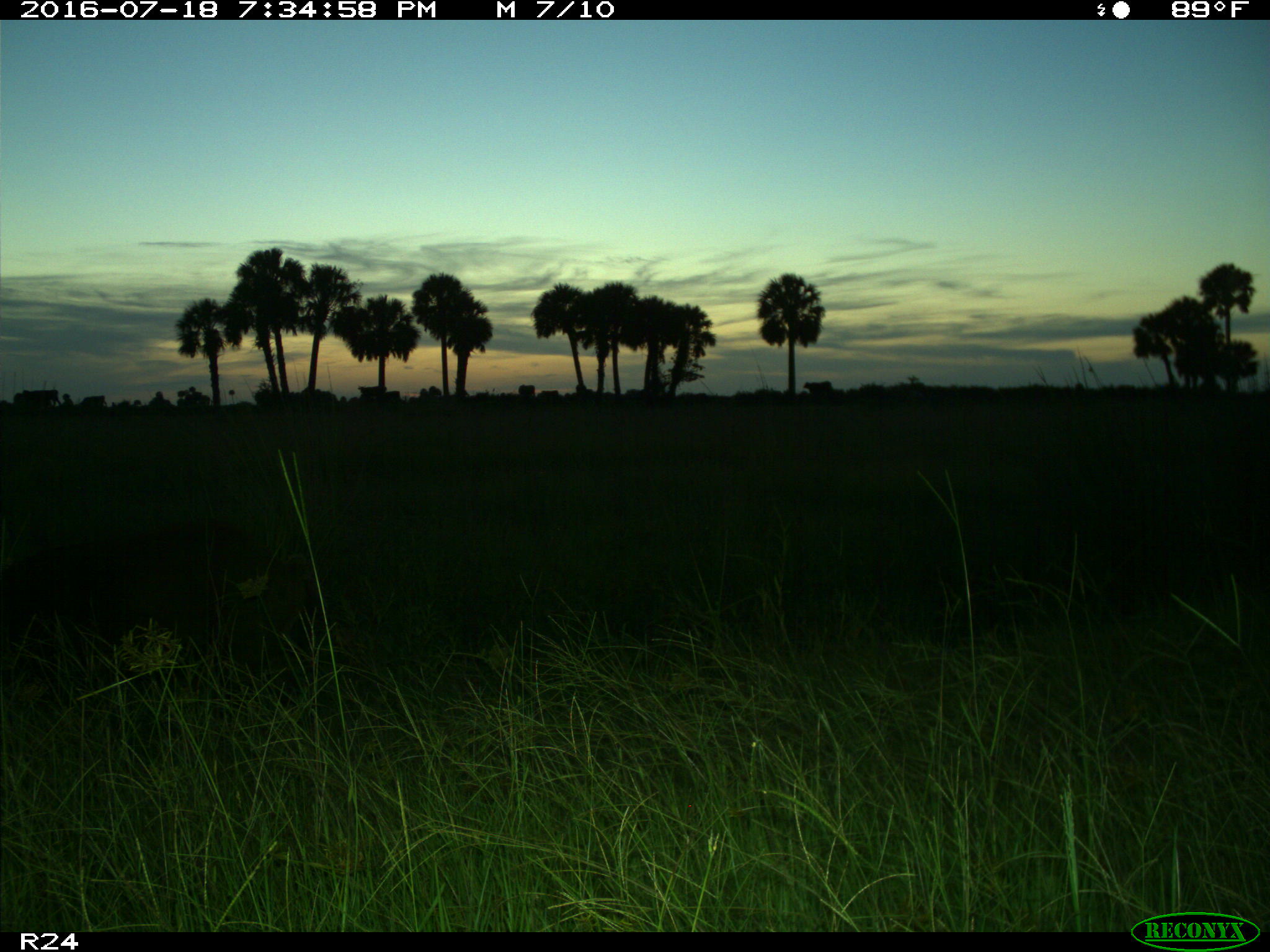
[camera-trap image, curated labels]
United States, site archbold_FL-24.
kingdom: Animalia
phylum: Chordata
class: Mammalia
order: Artiodactyla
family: Suidae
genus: Sus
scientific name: Sus scrofa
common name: wild boar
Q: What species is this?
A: Sus scrofa (wild boar).